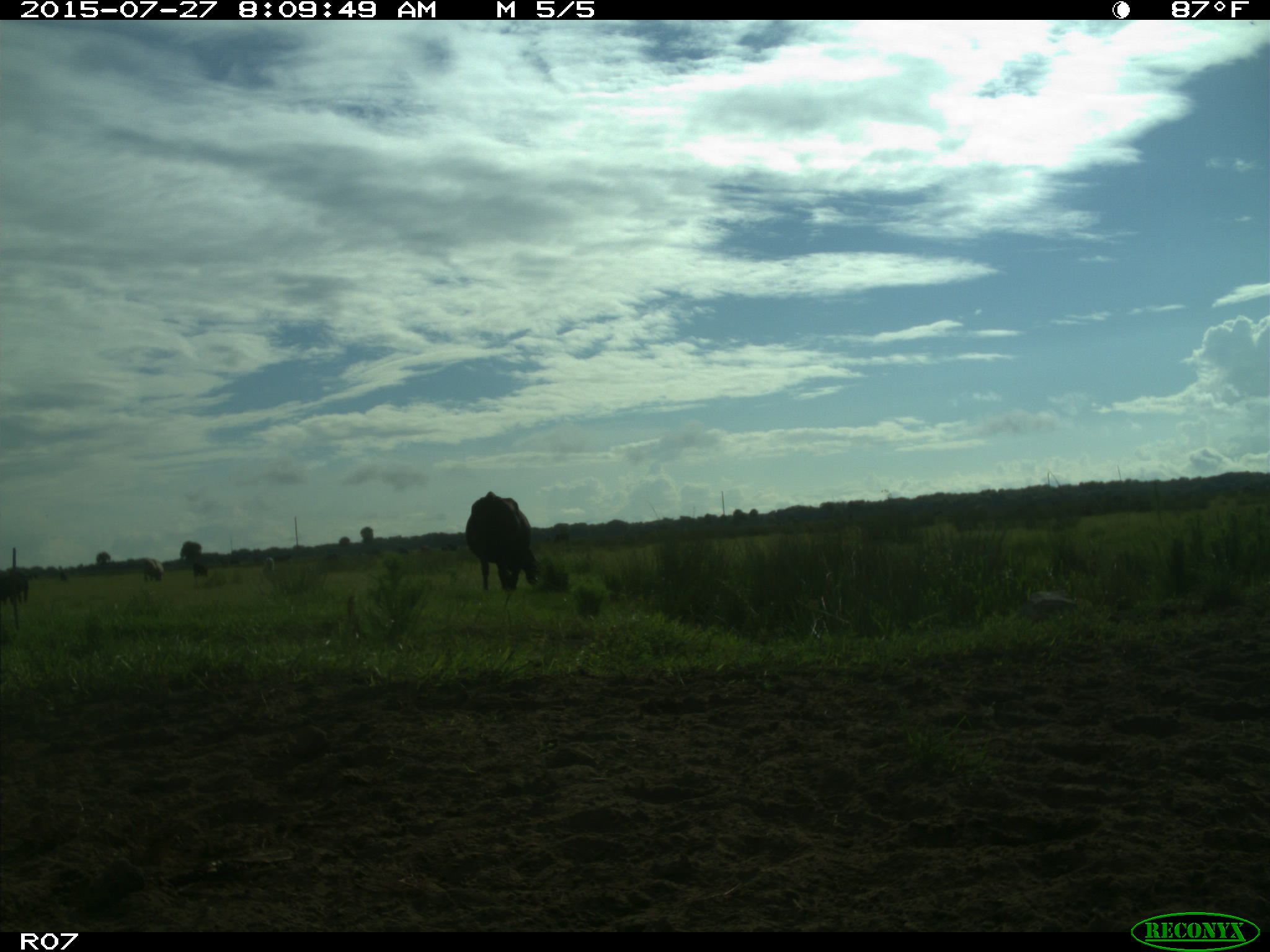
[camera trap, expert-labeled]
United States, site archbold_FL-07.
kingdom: Animalia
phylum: Chordata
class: Mammalia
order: Artiodactyla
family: Bovidae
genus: Bos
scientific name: Bos taurus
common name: domestic cow